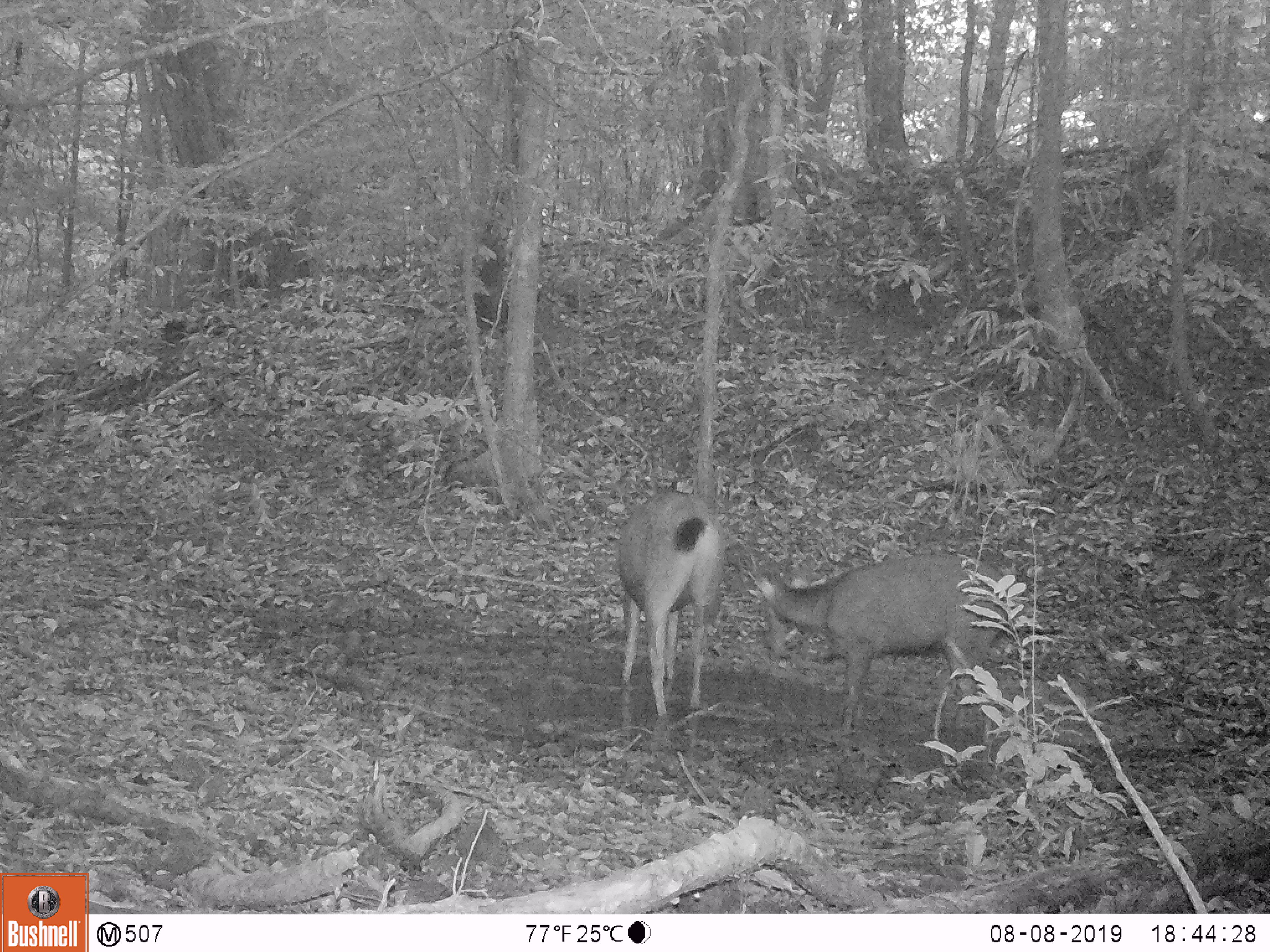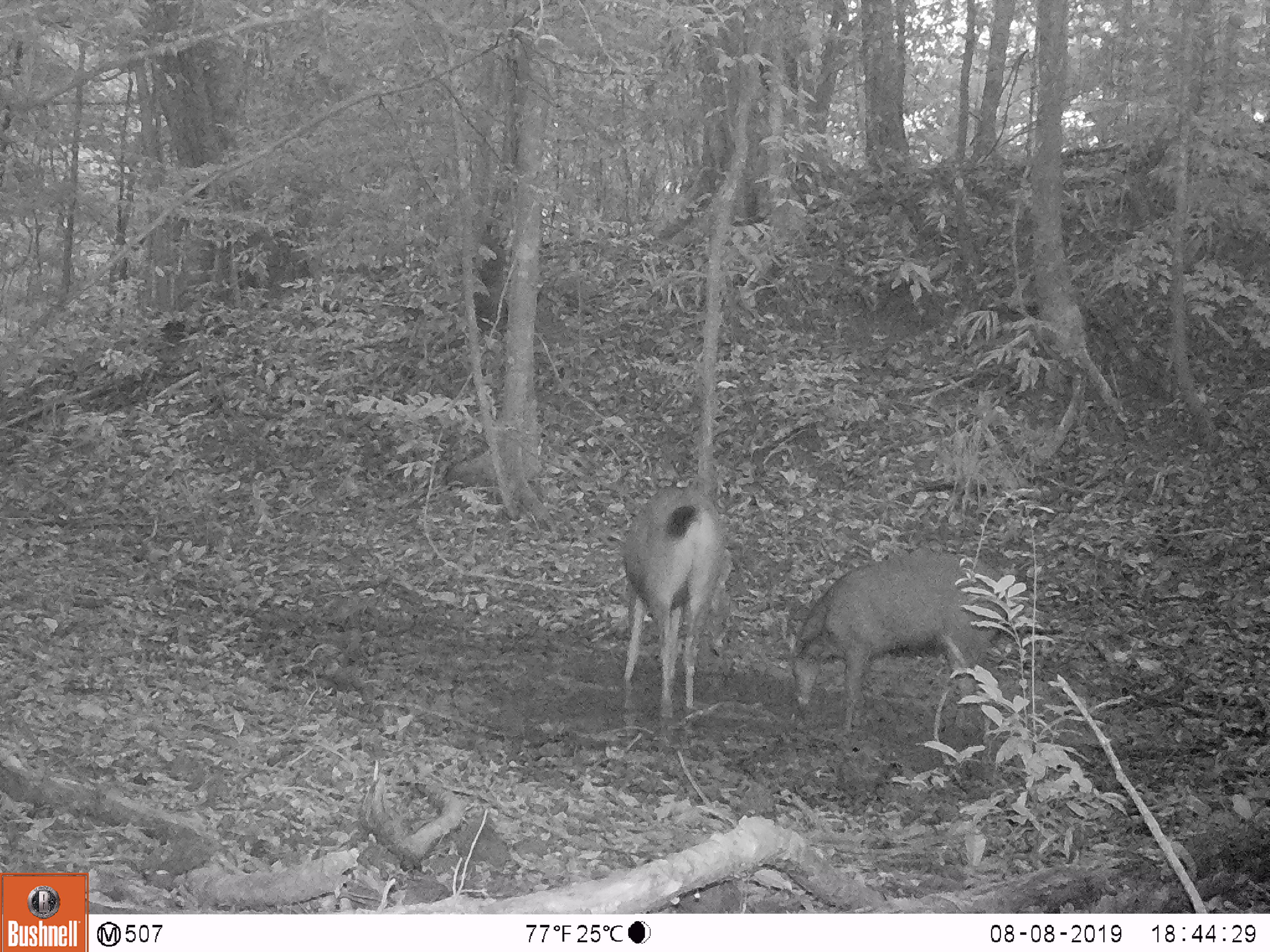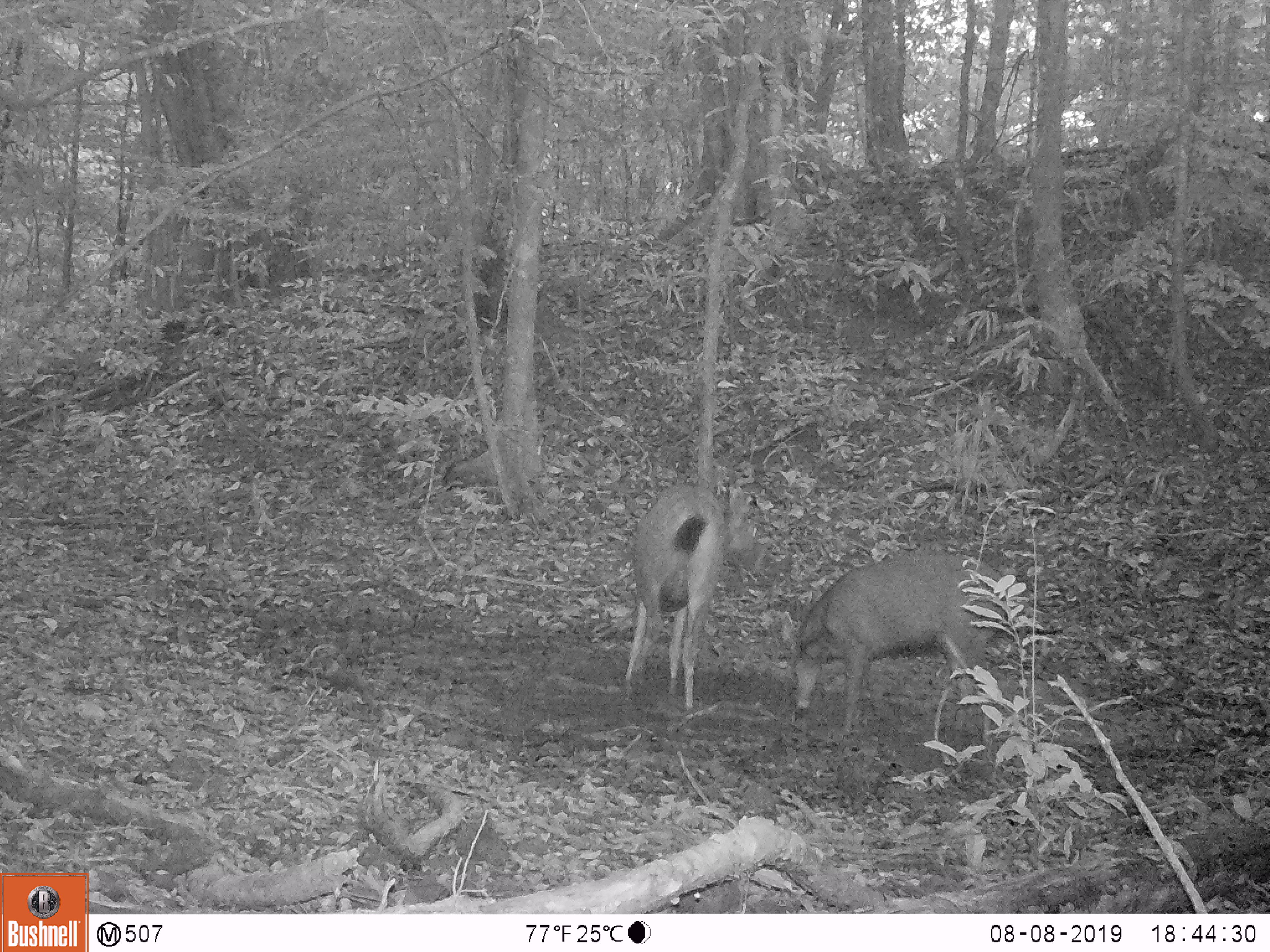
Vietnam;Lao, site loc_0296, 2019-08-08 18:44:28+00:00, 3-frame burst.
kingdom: Animalia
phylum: Chordata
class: Mammalia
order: Artiodactyla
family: Cervidae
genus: Rusa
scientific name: Rusa unicolor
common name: sambar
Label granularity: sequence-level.